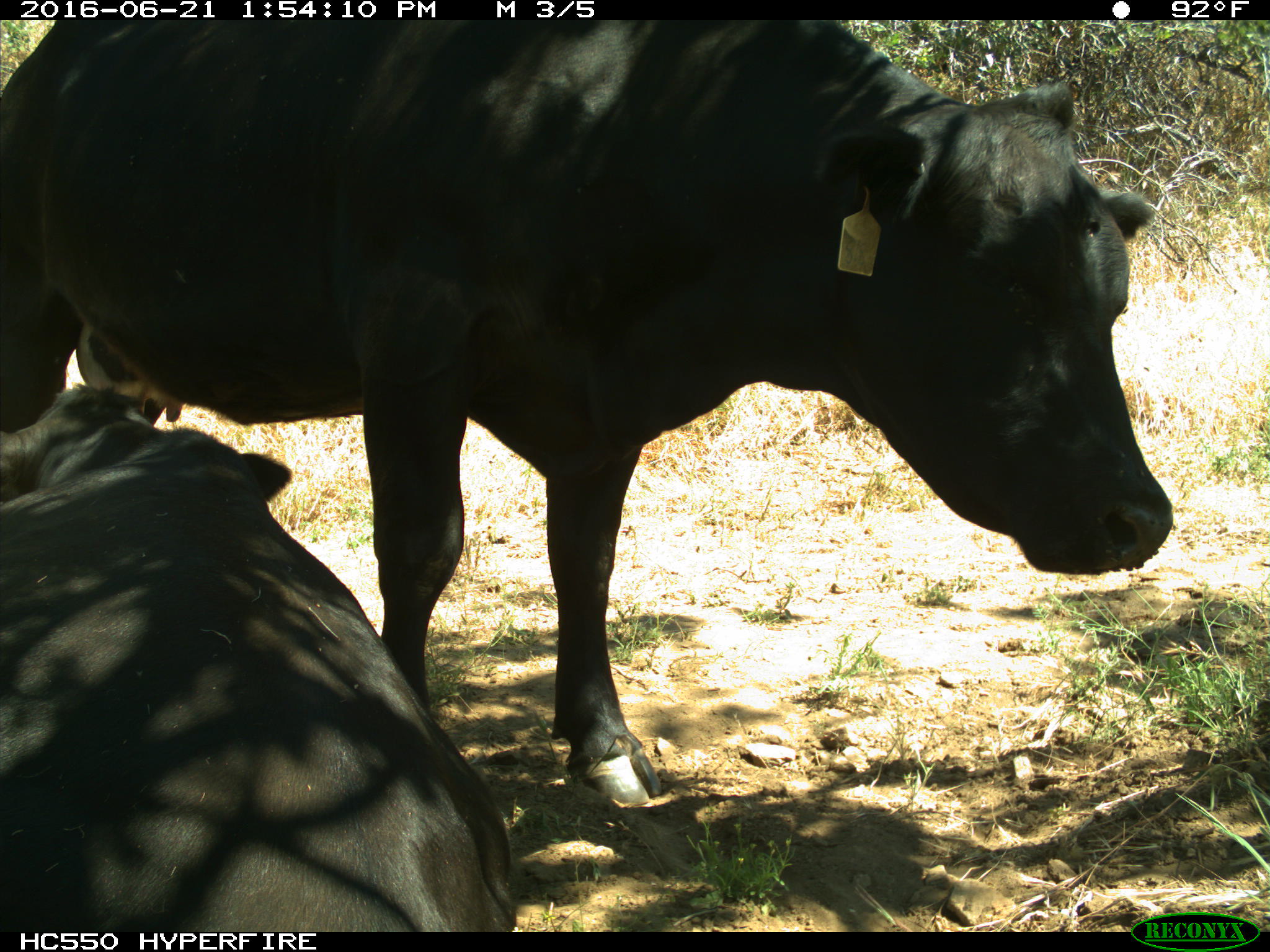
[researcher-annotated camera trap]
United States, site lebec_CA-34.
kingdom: Animalia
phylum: Chordata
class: Mammalia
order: Artiodactyla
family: Bovidae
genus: Bos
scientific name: Bos taurus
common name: domestic cow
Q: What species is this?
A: Bos taurus (domestic cow).